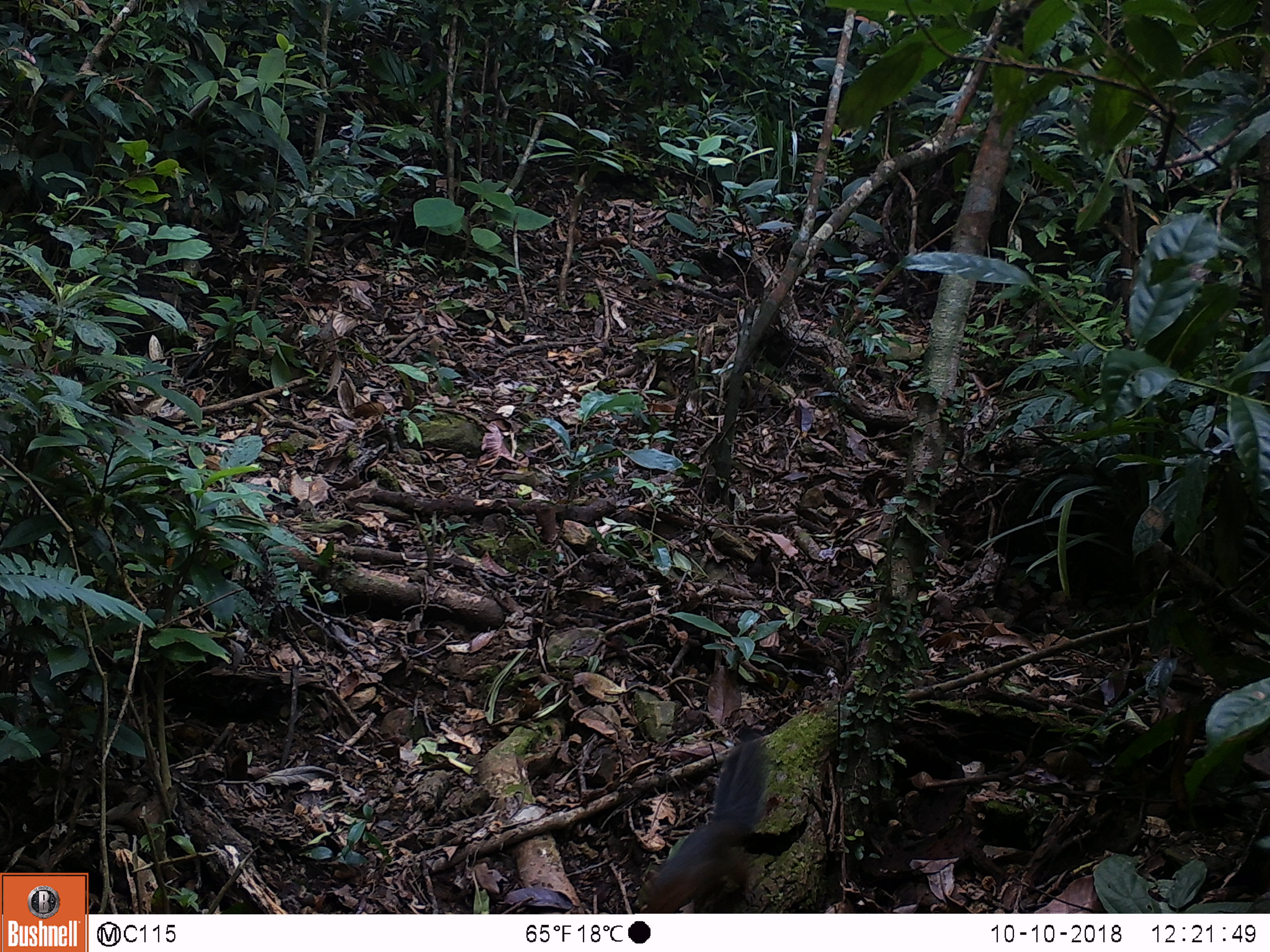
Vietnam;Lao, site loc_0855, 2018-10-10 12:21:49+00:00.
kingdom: Animalia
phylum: Chordata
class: Mammalia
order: Rodentia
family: Sciuridae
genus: Dremomys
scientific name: Dremomys rufigenis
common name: red-cheeked squirrel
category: red cheeked squirrel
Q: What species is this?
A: Red cheeked squirrel (red-cheeked squirrel) (Dremomys rufigenis).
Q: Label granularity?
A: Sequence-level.